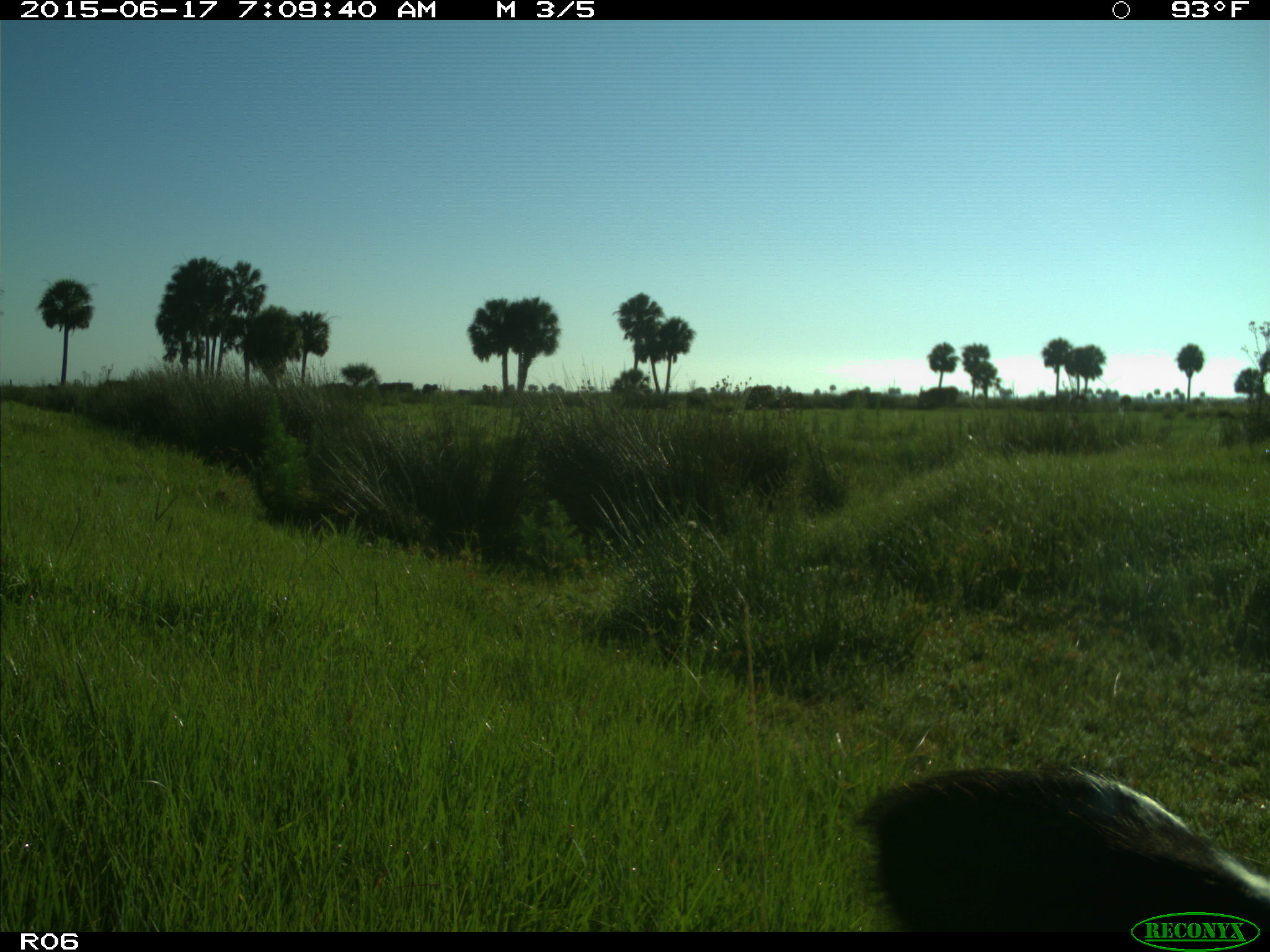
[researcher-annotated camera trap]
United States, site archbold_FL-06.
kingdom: Animalia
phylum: Chordata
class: Mammalia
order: Artiodactyla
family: Bovidae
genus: Bos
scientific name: Bos taurus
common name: domestic cow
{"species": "Bos taurus (domestic cow)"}